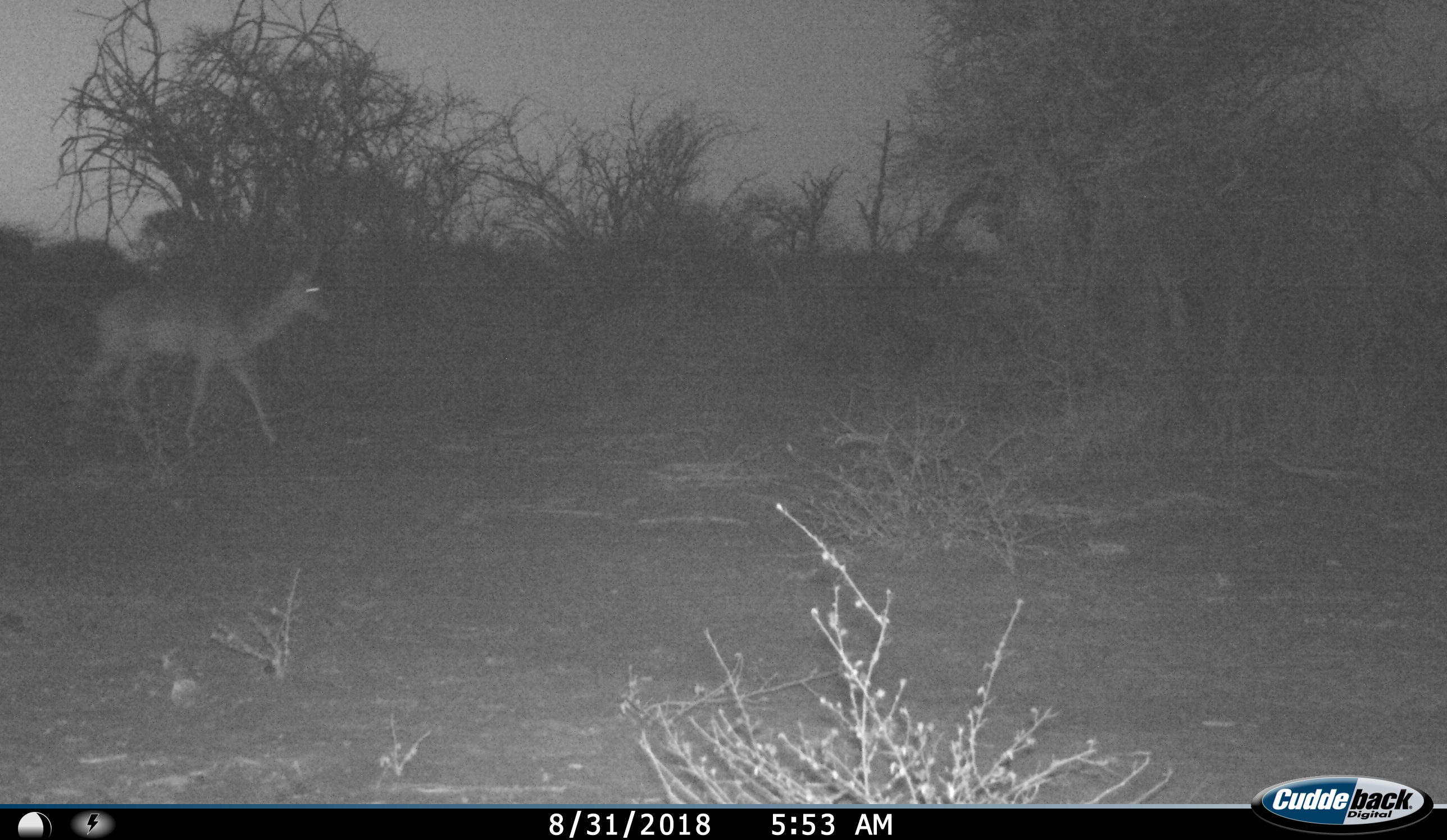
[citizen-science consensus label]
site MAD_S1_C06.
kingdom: Animalia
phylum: Chordata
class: Mammalia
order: Artiodactyla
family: Bovidae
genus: Aepyceros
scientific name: Aepyceros melampus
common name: impala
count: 1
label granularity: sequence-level